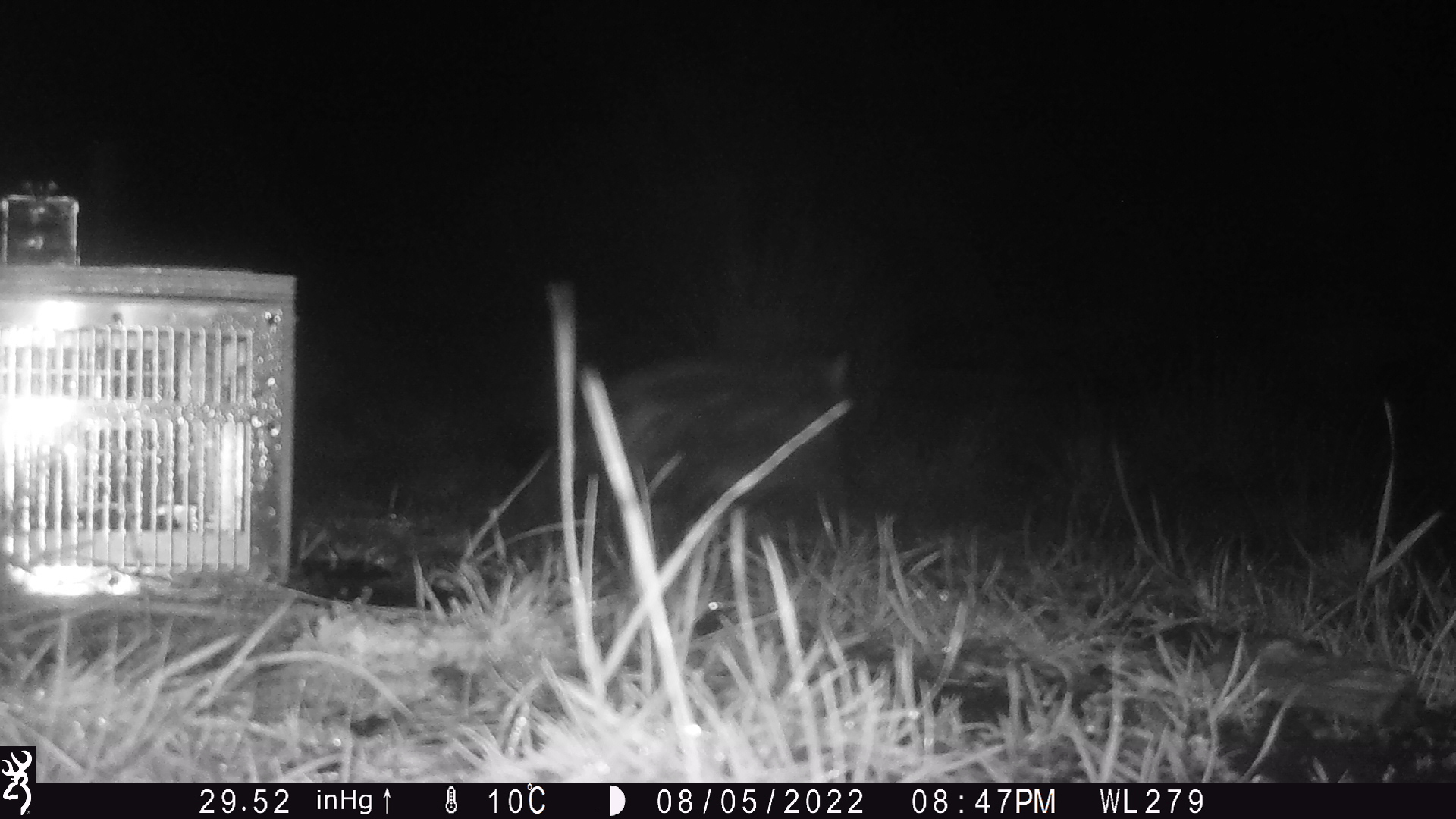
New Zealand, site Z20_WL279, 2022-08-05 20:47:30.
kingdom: Animalia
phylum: Chordata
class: Mammalia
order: Carnivora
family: Felidae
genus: Felis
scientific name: Felis catus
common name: domestic cat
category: cat